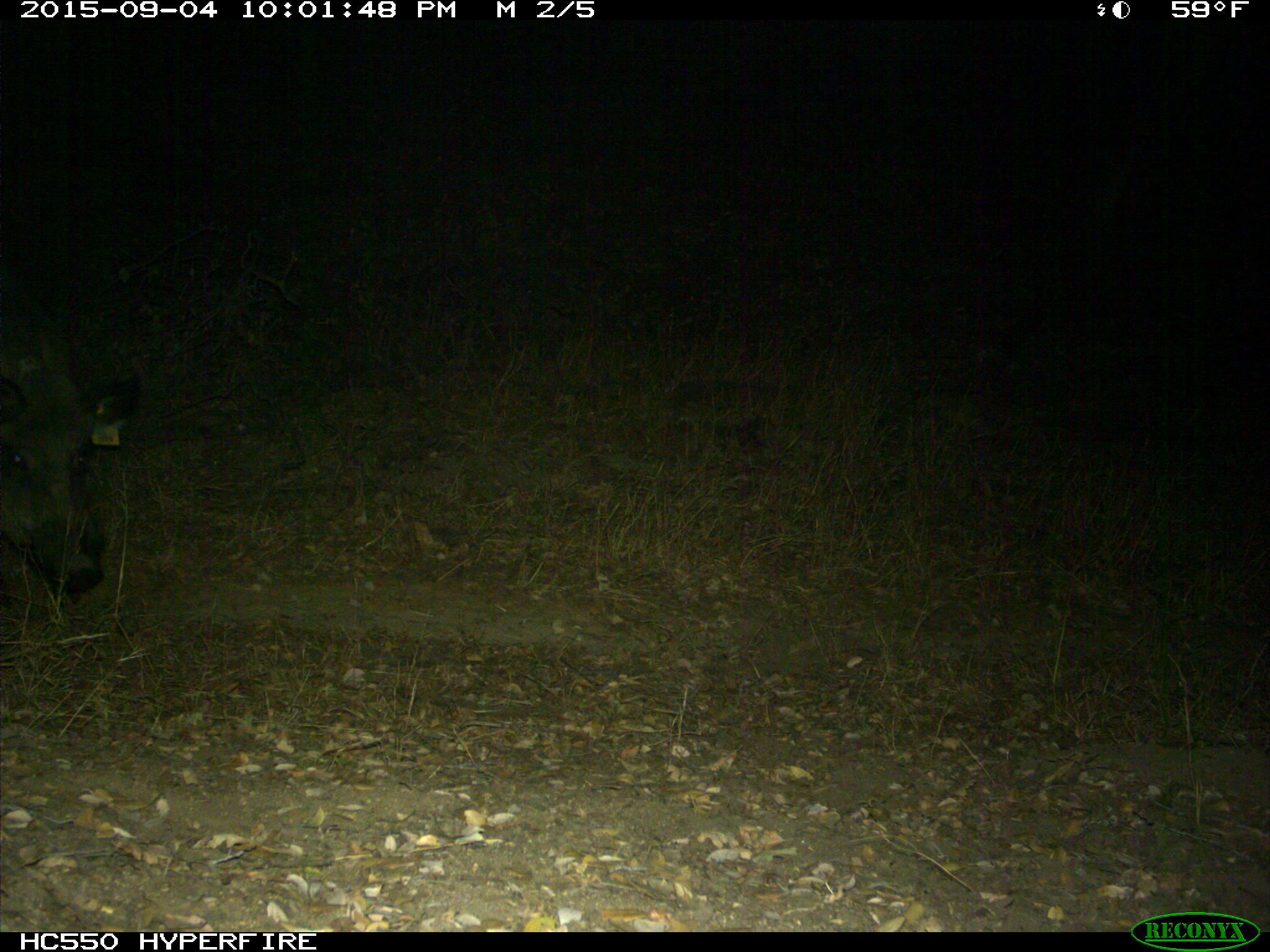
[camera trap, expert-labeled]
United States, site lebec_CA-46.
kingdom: Animalia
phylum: Chordata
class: Mammalia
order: Artiodactyla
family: Suidae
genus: Sus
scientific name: Sus scrofa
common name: wild boar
Sus scrofa (wild boar).